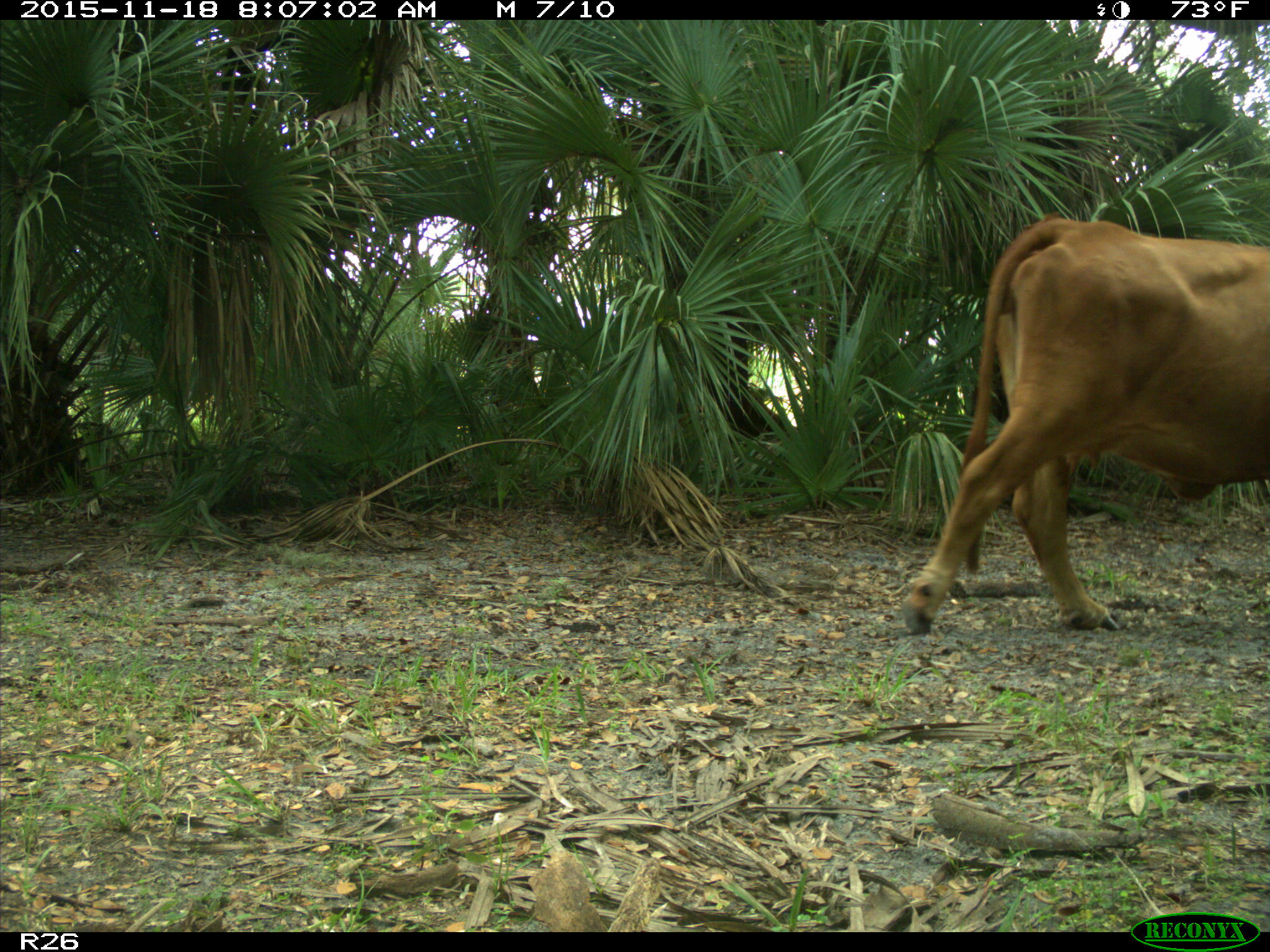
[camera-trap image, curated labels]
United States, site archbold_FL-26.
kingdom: Animalia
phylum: Chordata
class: Mammalia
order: Artiodactyla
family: Bovidae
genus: Bos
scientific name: Bos taurus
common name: domestic cow